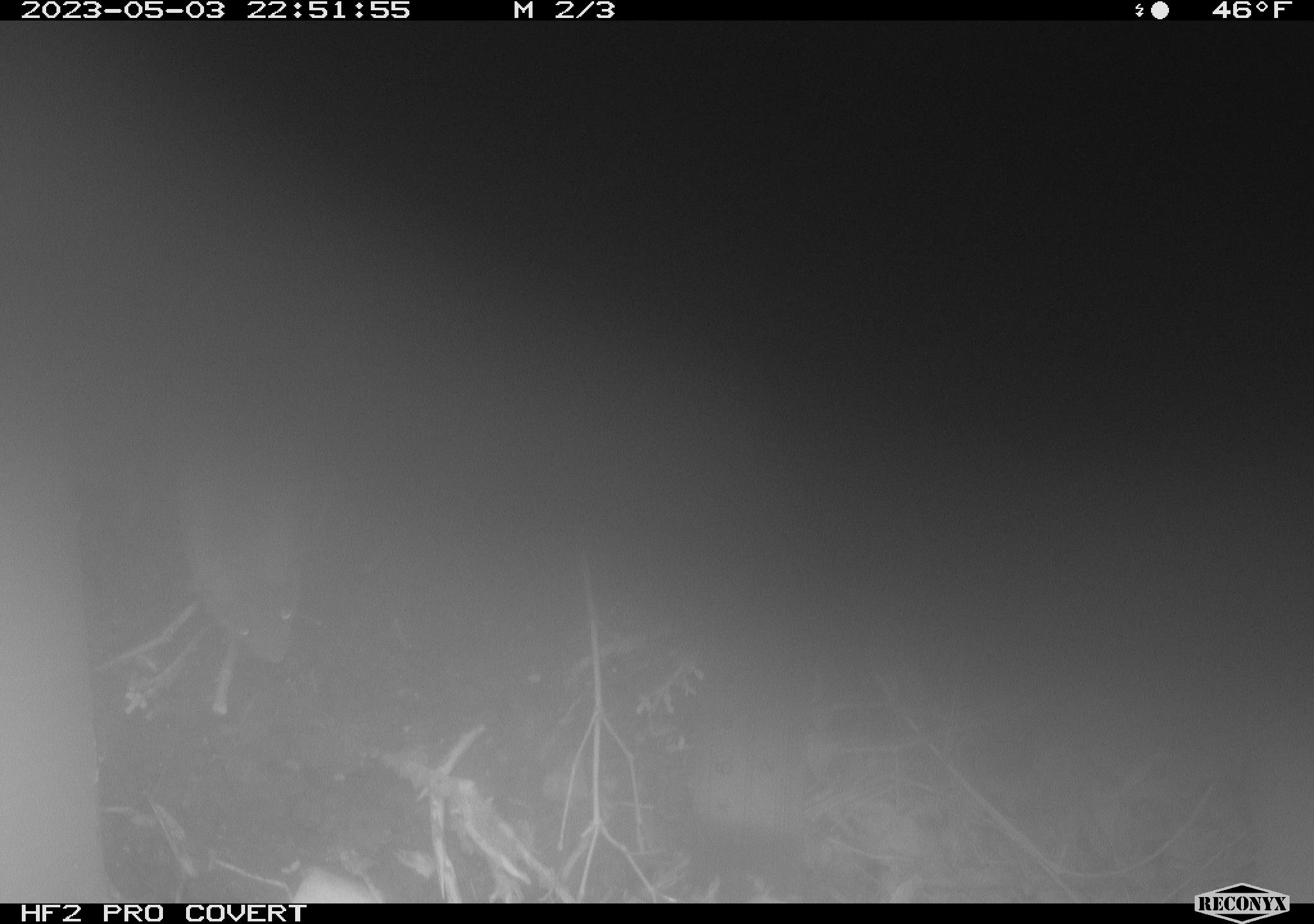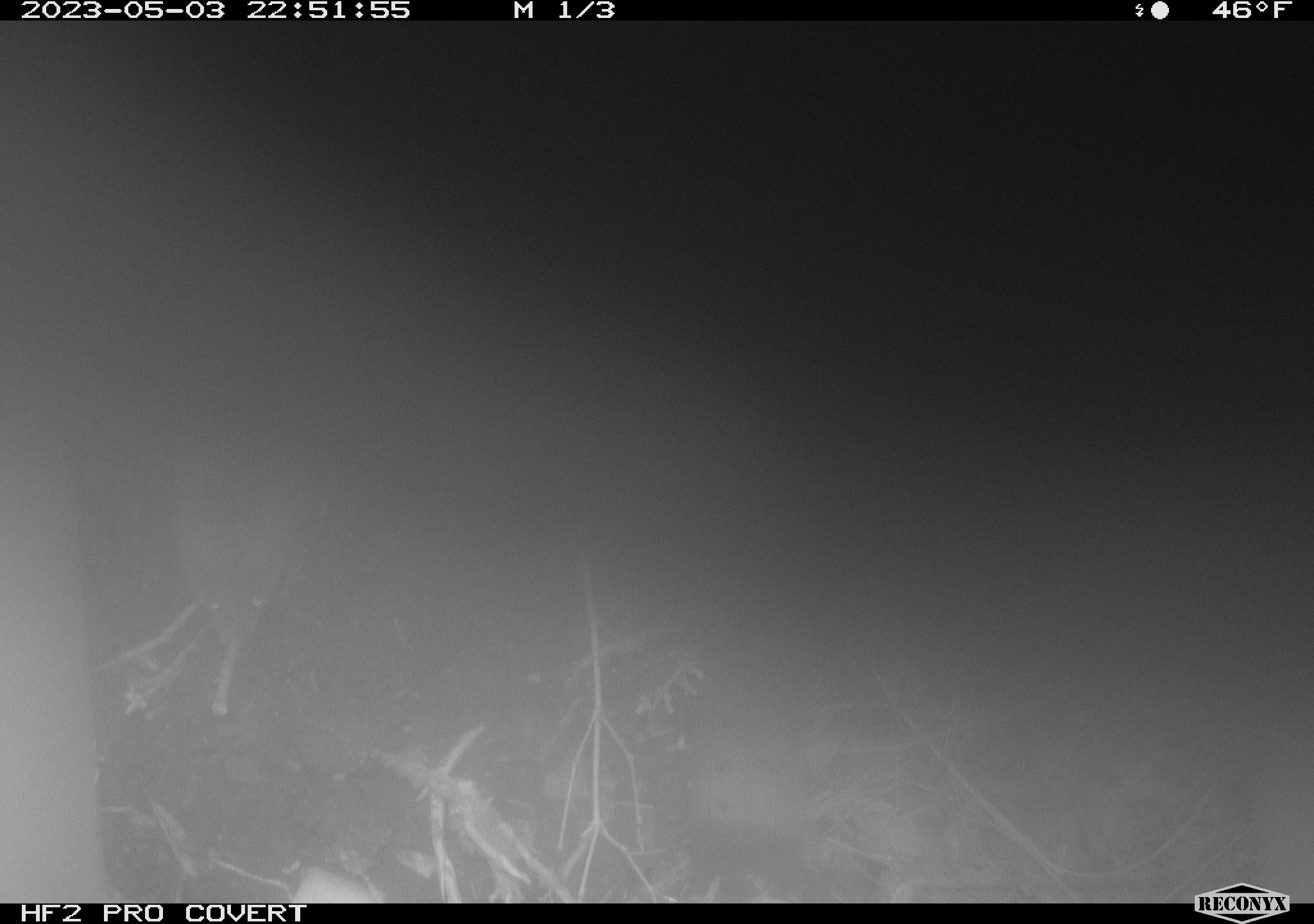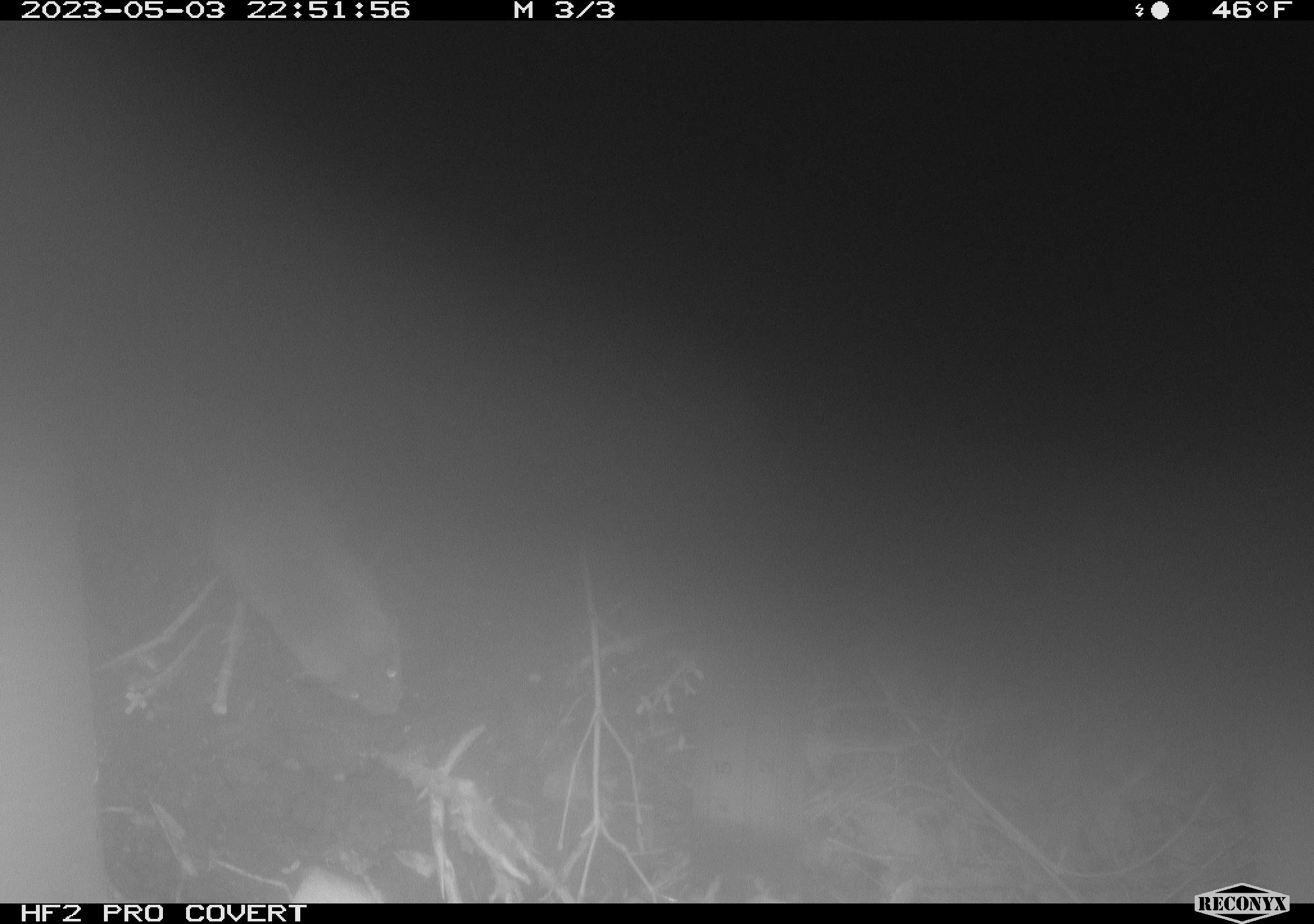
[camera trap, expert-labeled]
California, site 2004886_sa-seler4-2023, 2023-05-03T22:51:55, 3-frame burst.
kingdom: Animalia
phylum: Chordata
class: Mammalia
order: Rodentia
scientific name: Rodentia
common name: mouse species